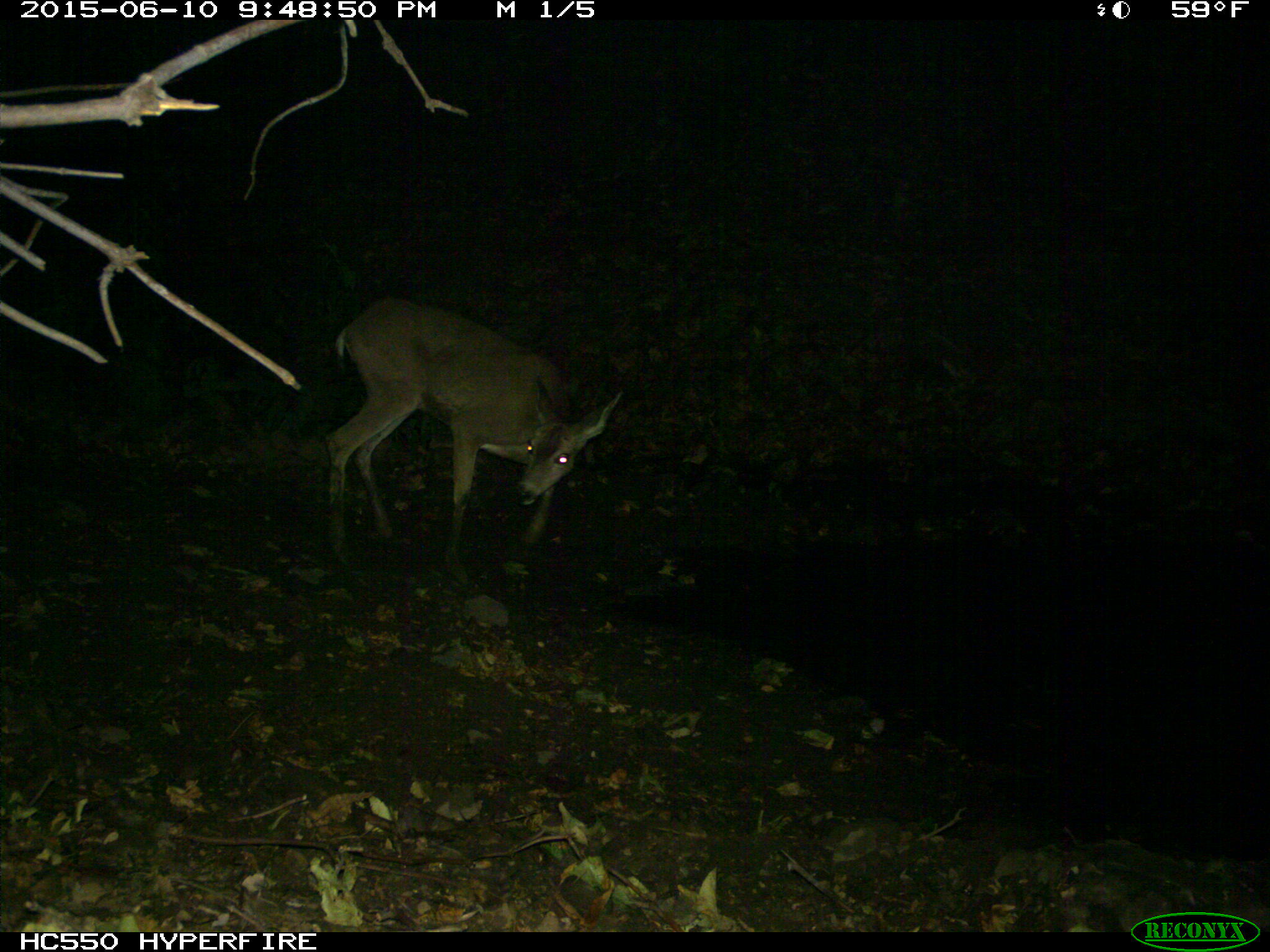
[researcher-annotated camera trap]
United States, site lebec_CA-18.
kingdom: Animalia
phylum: Chordata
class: Mammalia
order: Artiodactyla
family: Cervidae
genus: Odocoileus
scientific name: Odocoileus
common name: deer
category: unidentified deer